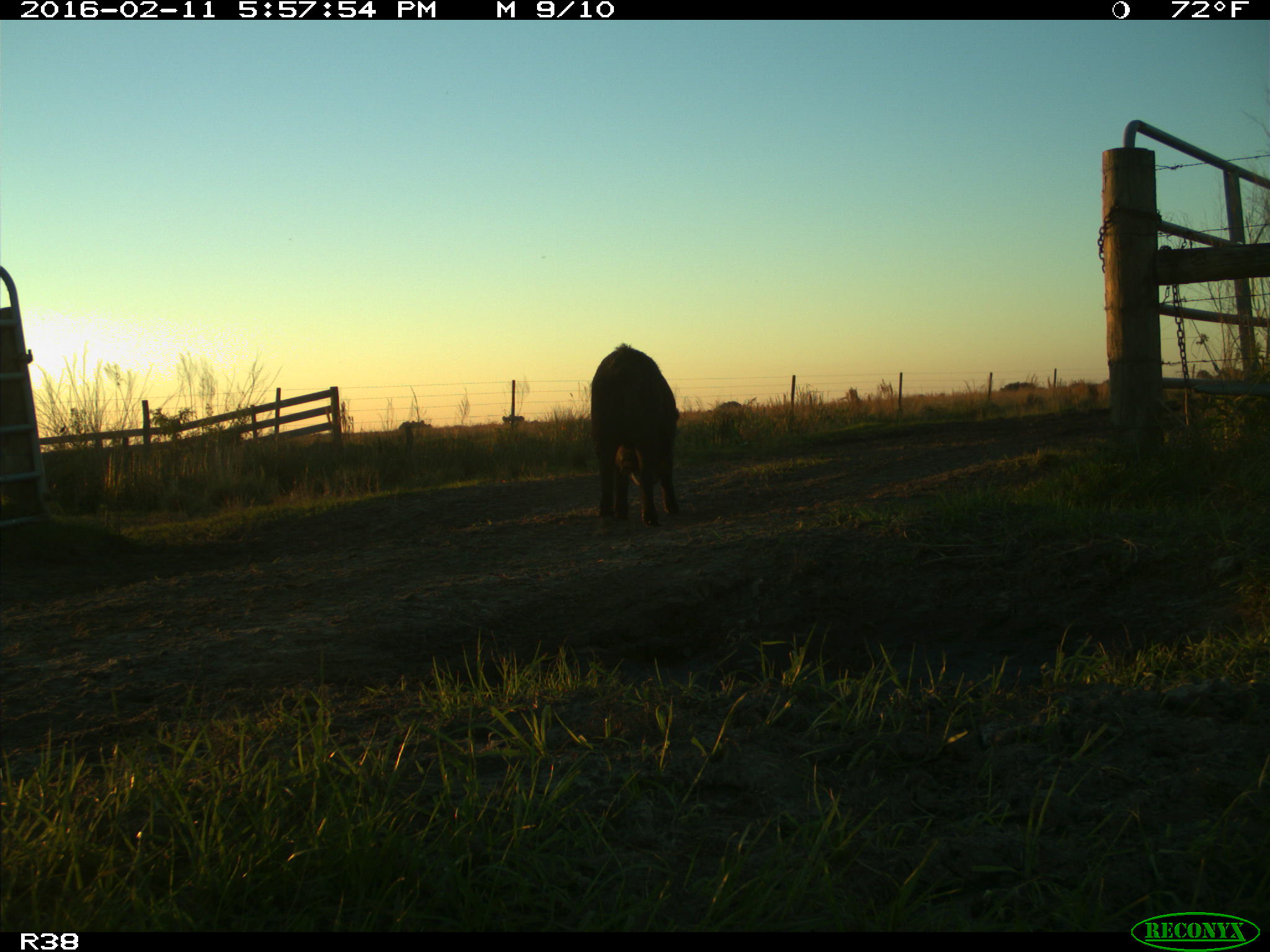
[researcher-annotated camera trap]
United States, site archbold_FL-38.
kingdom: Animalia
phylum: Chordata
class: Mammalia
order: Artiodactyla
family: Suidae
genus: Sus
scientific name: Sus scrofa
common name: wild boar